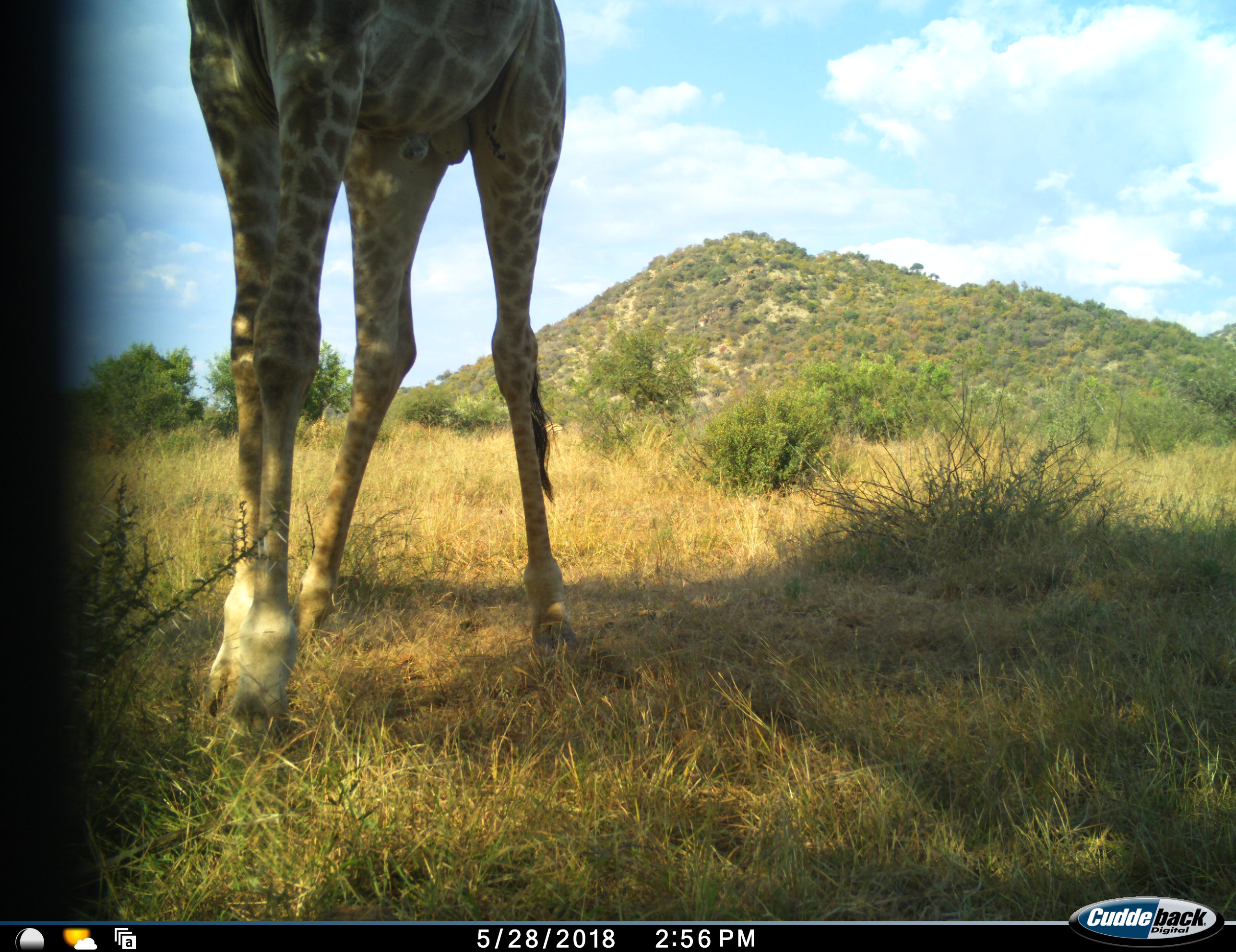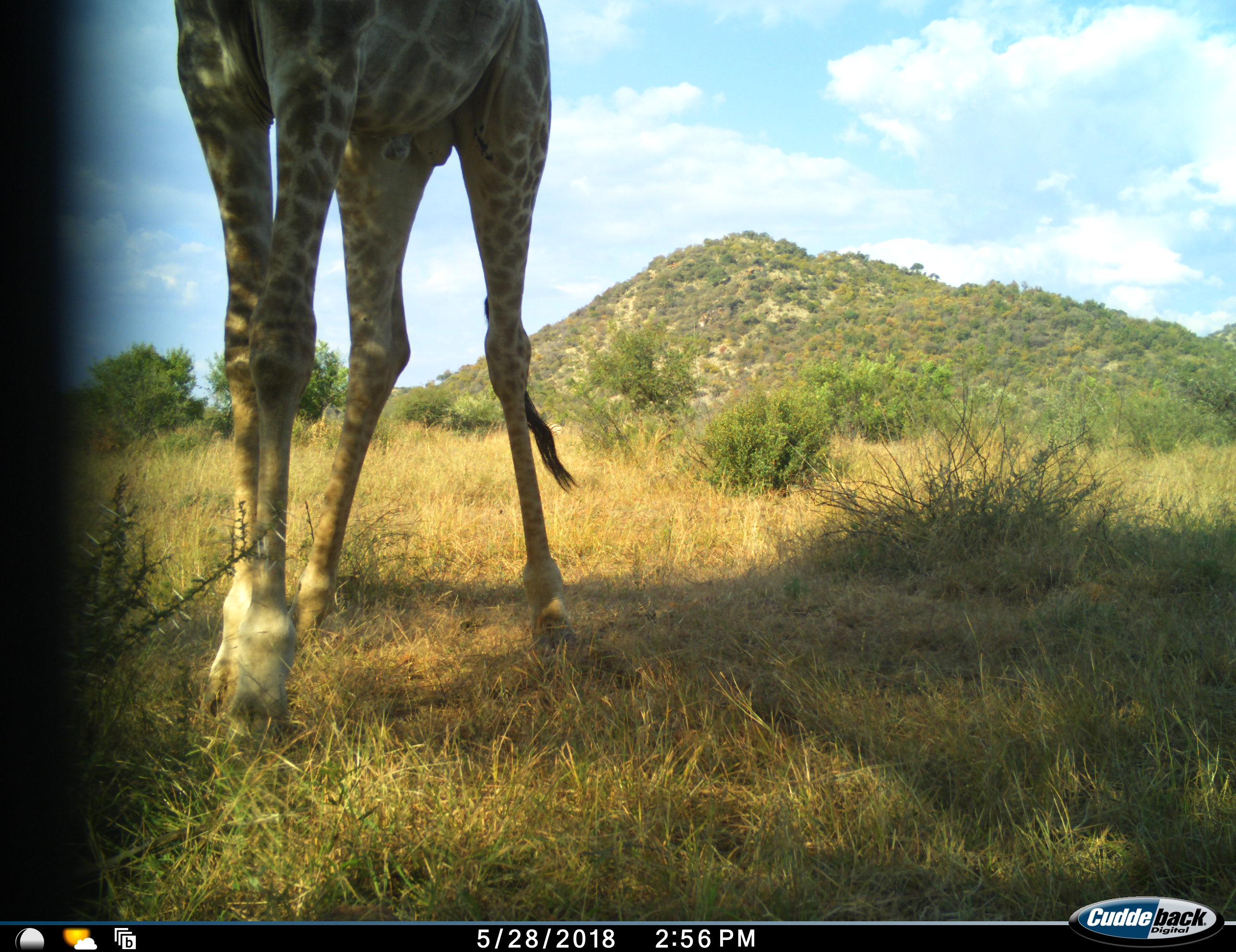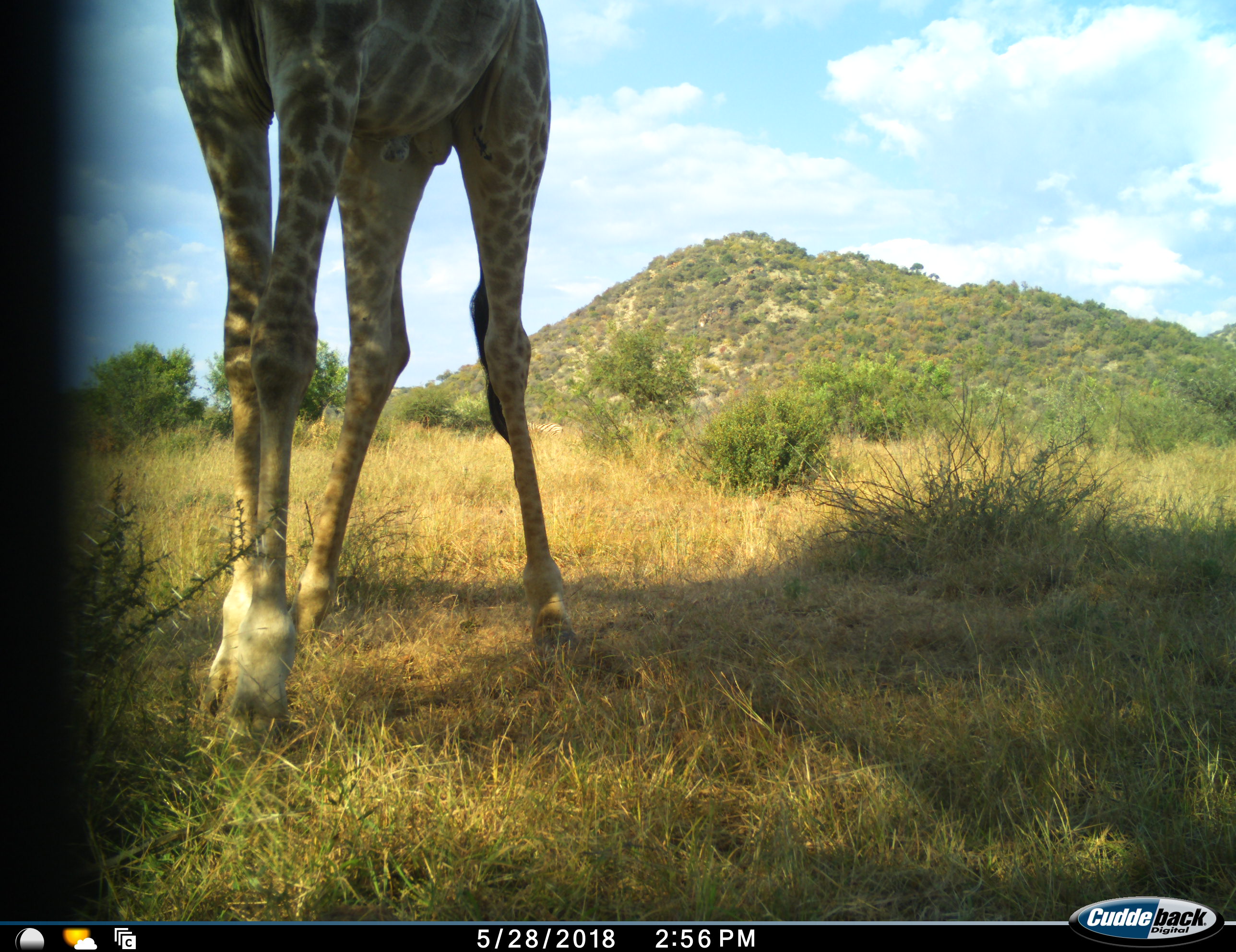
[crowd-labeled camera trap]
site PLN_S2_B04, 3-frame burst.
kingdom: Animalia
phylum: Chordata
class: Mammalia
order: Artiodactyla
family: Giraffidae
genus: Giraffa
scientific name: Giraffa camelopardalis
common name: giraffe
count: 1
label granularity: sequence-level